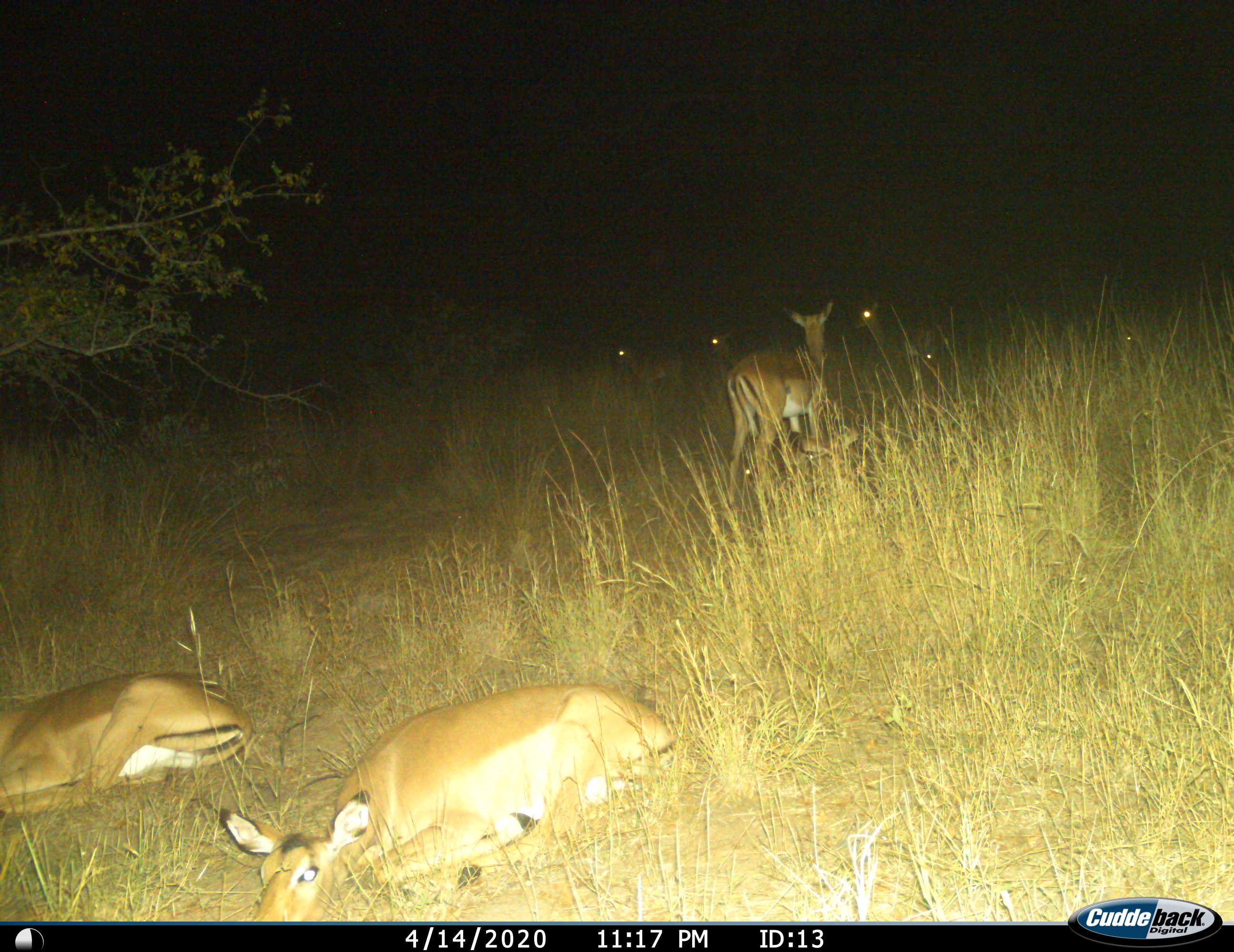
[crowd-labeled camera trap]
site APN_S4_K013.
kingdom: Animalia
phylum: Chordata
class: Mammalia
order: Artiodactyla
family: Bovidae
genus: Aepyceros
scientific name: Aepyceros melampus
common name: impala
Impala (Aepyceros melampus), count 8. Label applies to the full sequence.